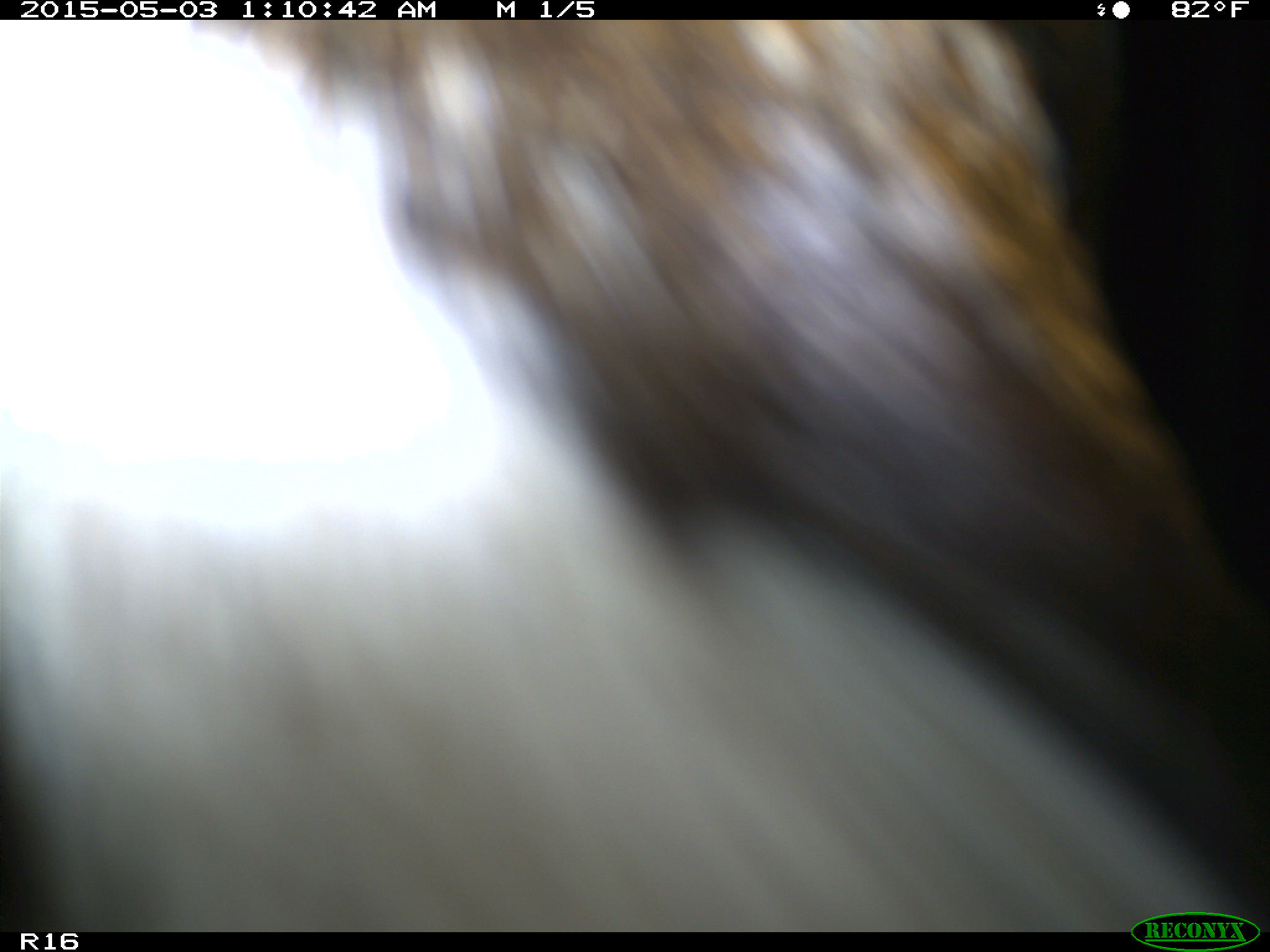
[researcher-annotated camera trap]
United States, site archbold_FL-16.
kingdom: Animalia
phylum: Chordata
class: Mammalia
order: Artiodactyla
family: Bovidae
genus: Bos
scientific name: Bos taurus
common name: domestic cow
Bos taurus (domestic cow).